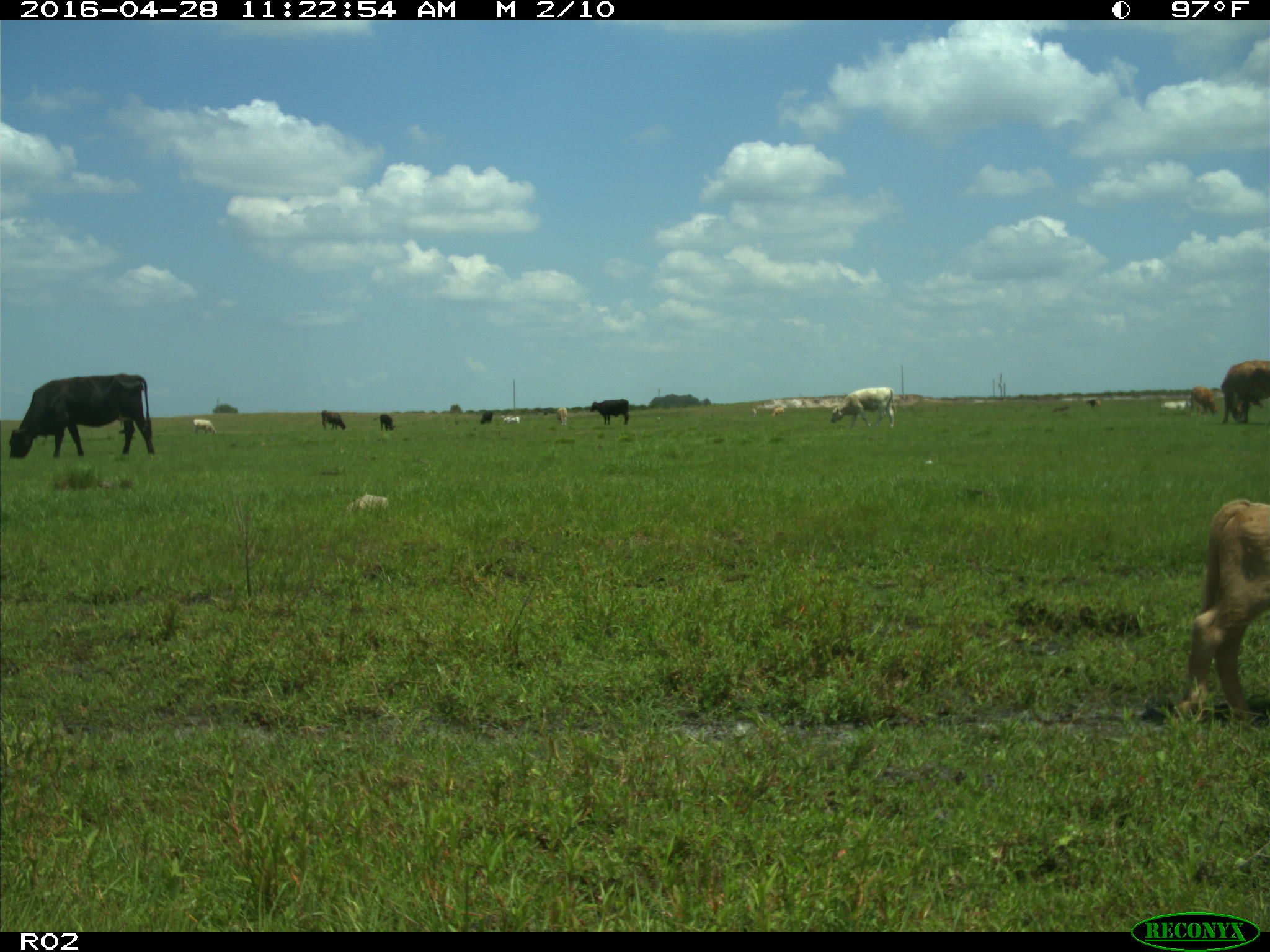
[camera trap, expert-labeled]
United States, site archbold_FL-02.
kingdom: Animalia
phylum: Chordata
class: Mammalia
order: Artiodactyla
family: Bovidae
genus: Bos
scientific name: Bos taurus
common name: domestic cow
Bos taurus (domestic cow).